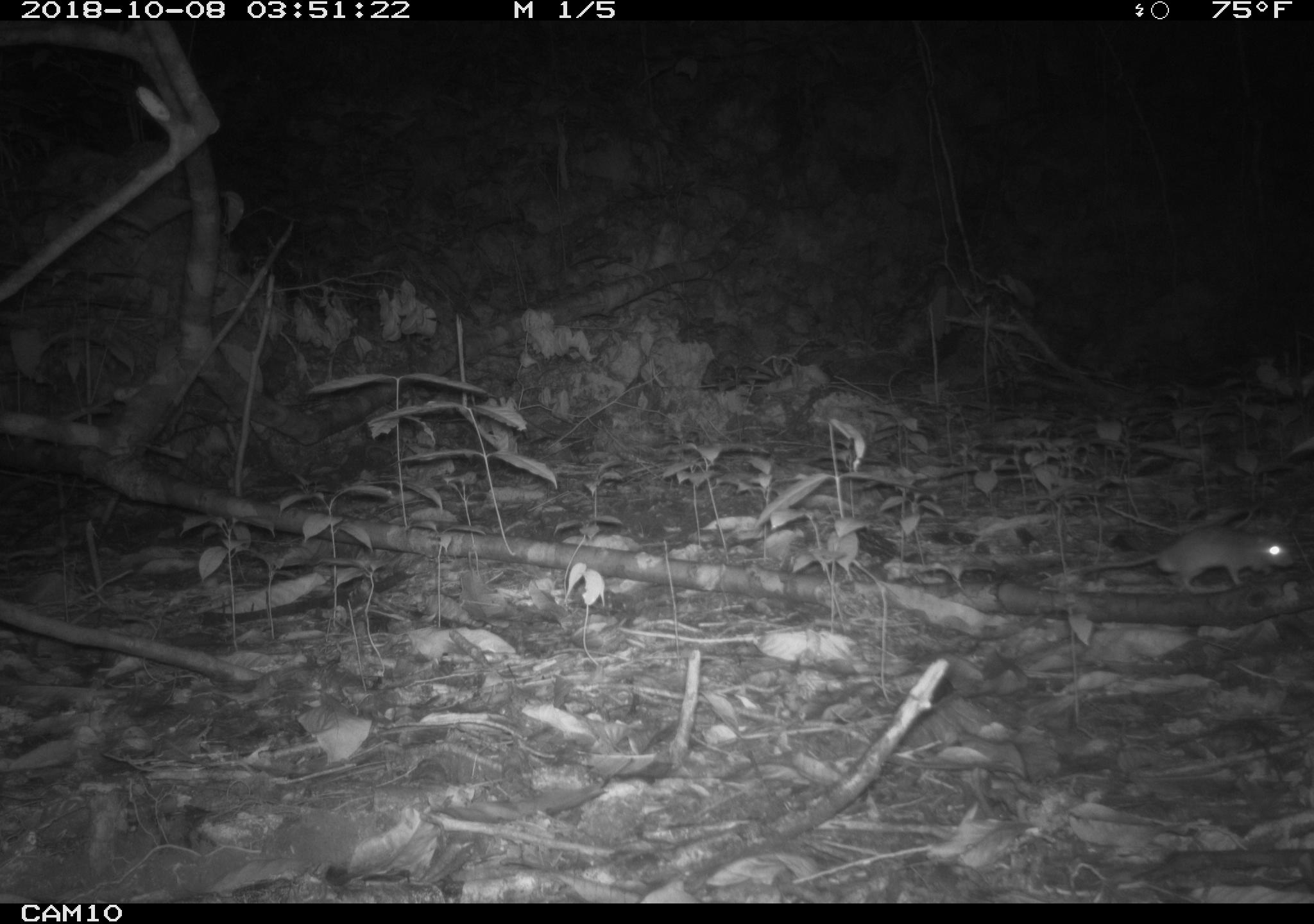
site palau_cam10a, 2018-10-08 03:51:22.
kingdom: Animalia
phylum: Chordata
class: Mammalia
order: Rodentia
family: Muridae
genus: Rattus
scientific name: Rattus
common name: rat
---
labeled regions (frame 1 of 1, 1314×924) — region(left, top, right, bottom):
rat: region(1047, 522, 1306, 594)